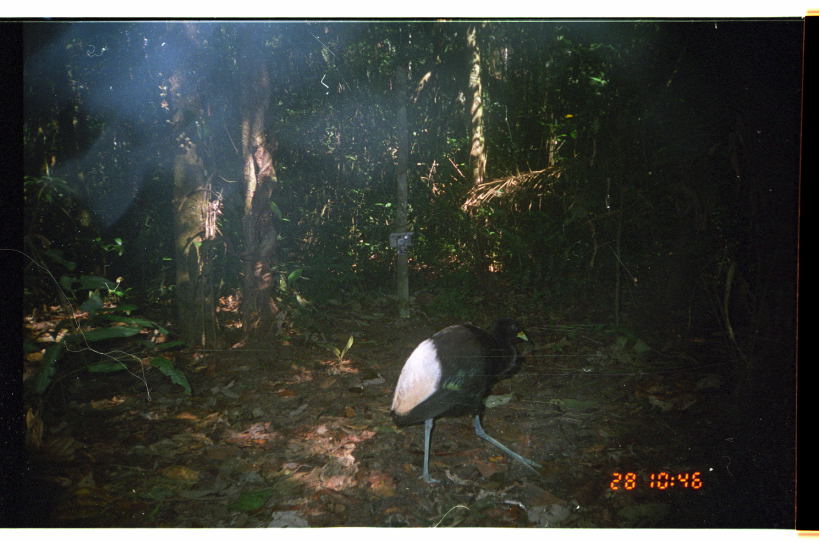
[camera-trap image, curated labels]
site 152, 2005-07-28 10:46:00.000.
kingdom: Animalia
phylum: Chordata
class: Aves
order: Gruiformes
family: Psophiidae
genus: Psophia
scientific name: Psophia leucoptera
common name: pale-winged trumpeter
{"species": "Psophia leucoptera (pale-winged trumpeter)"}